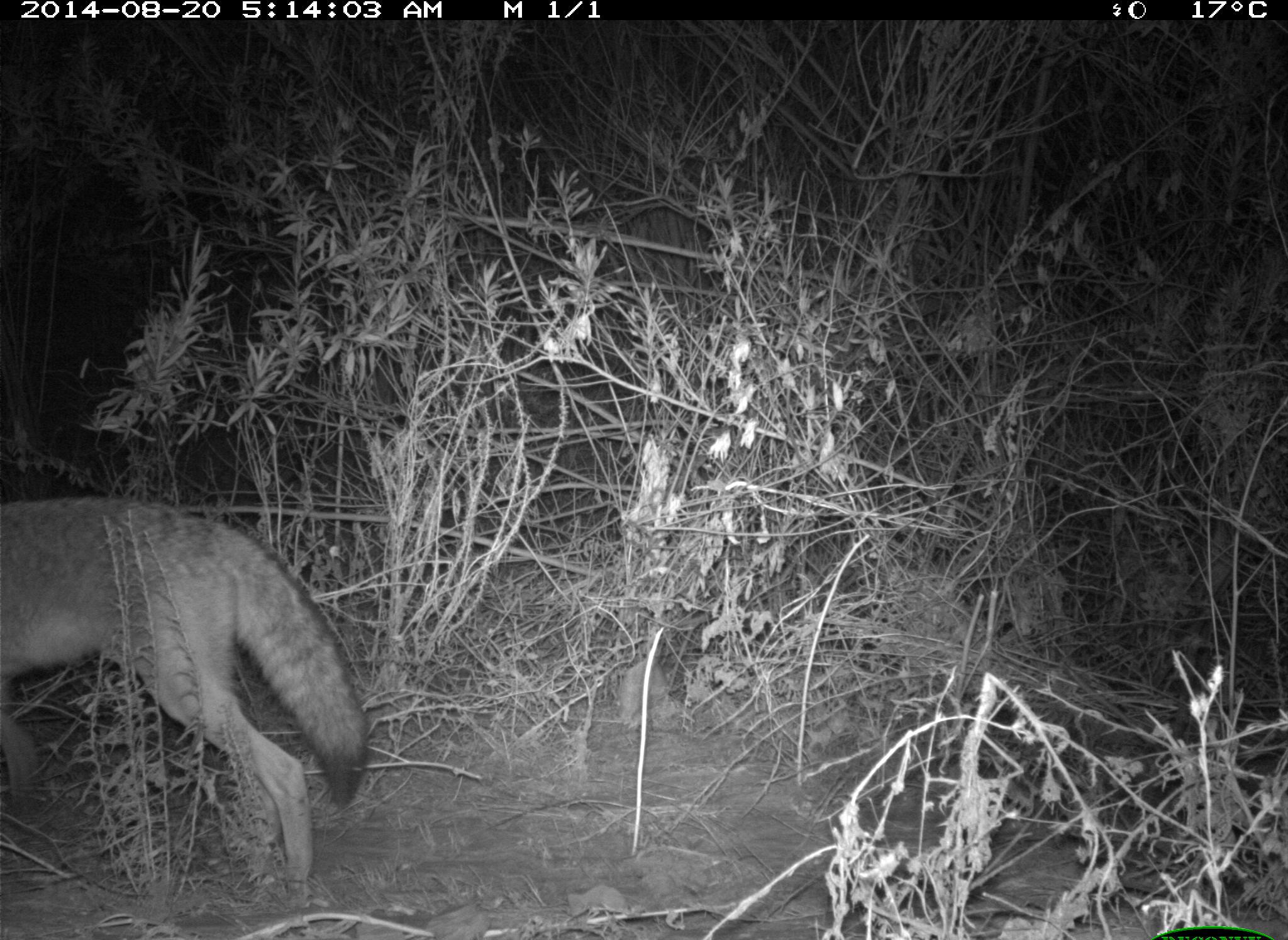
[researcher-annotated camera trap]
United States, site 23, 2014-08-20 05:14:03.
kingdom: Animalia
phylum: Chordata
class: Mammalia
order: Carnivora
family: Canidae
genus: Canis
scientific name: Canis latrans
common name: coyote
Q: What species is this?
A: Coyote (Canis latrans).